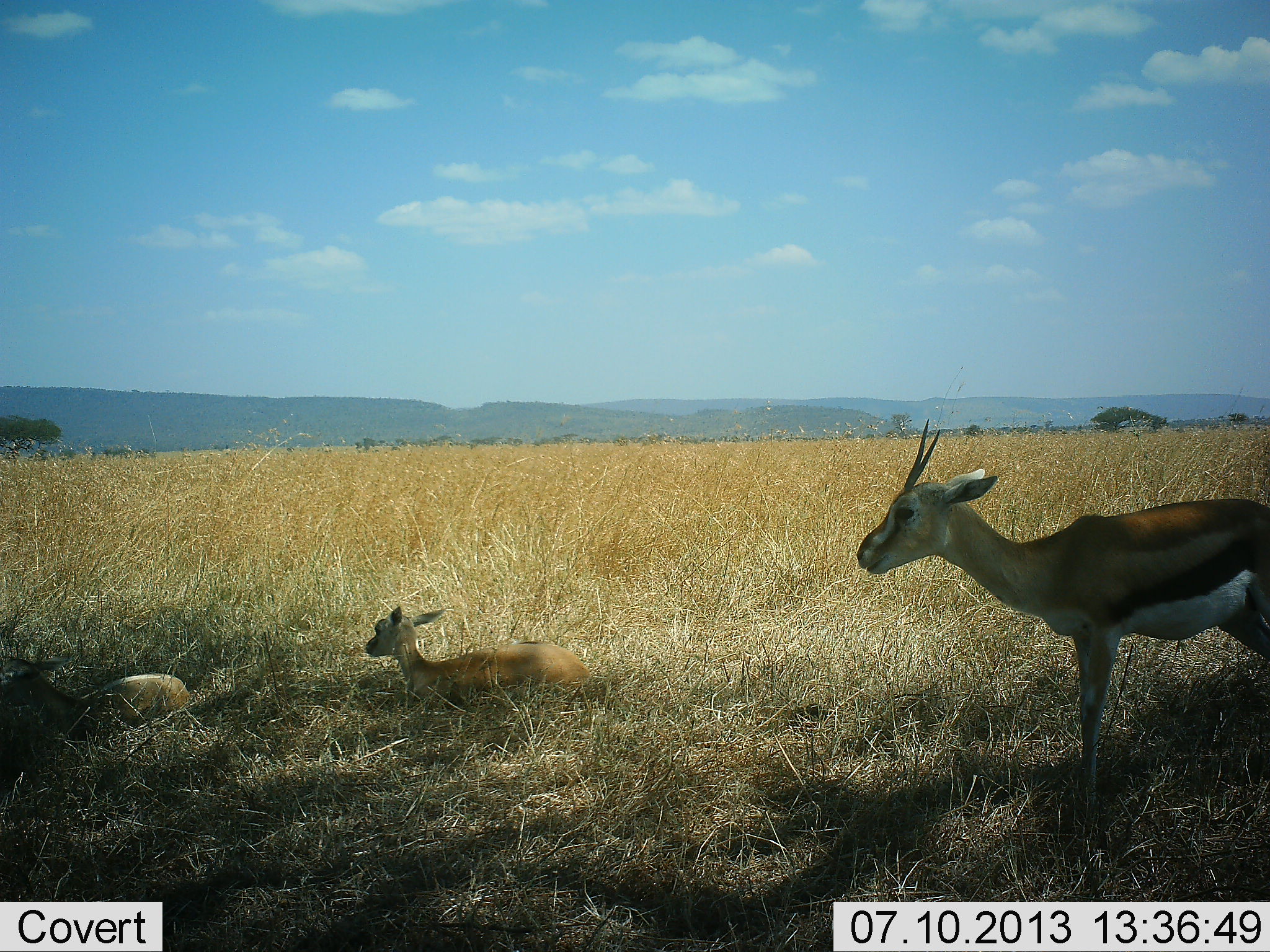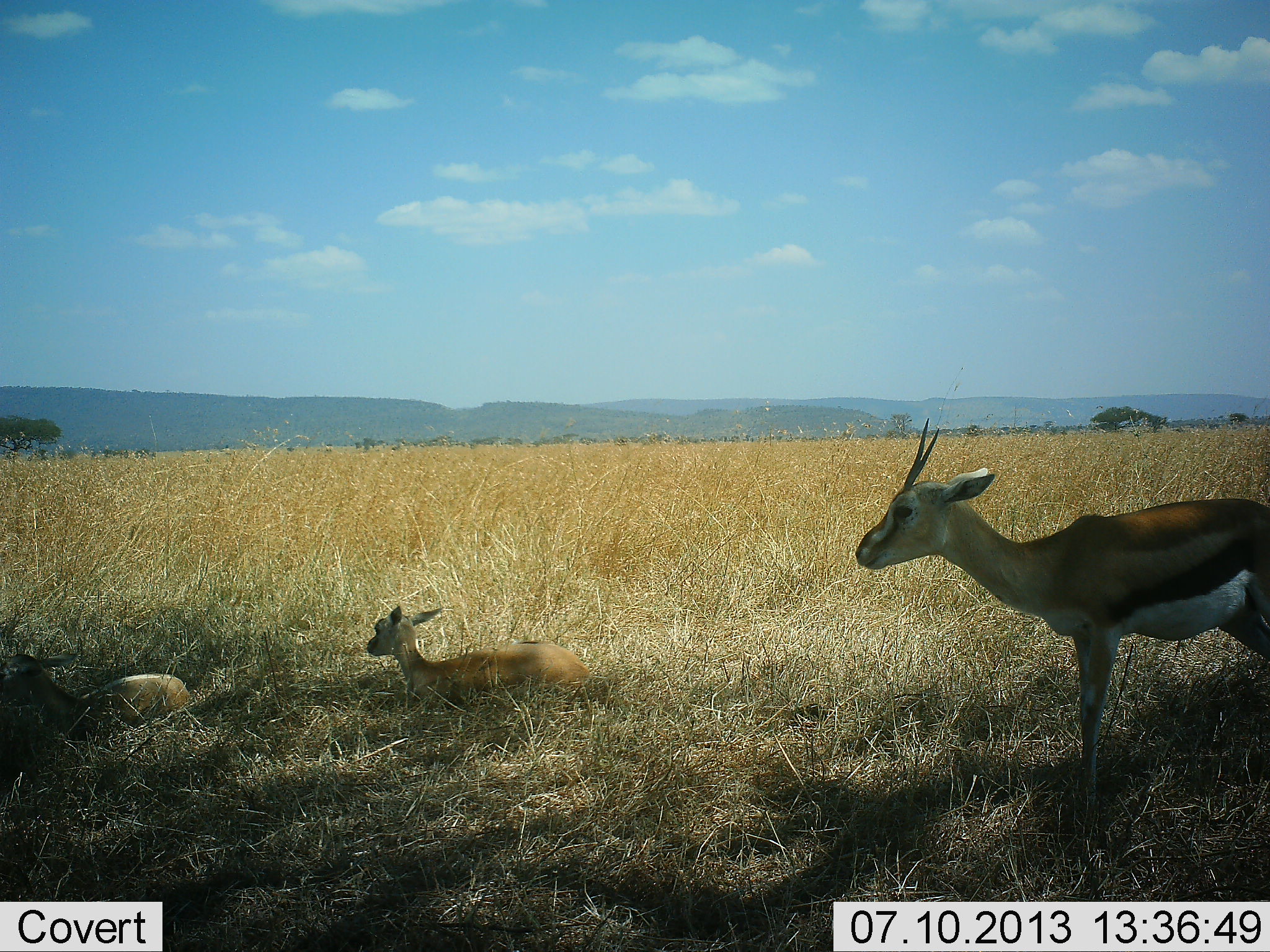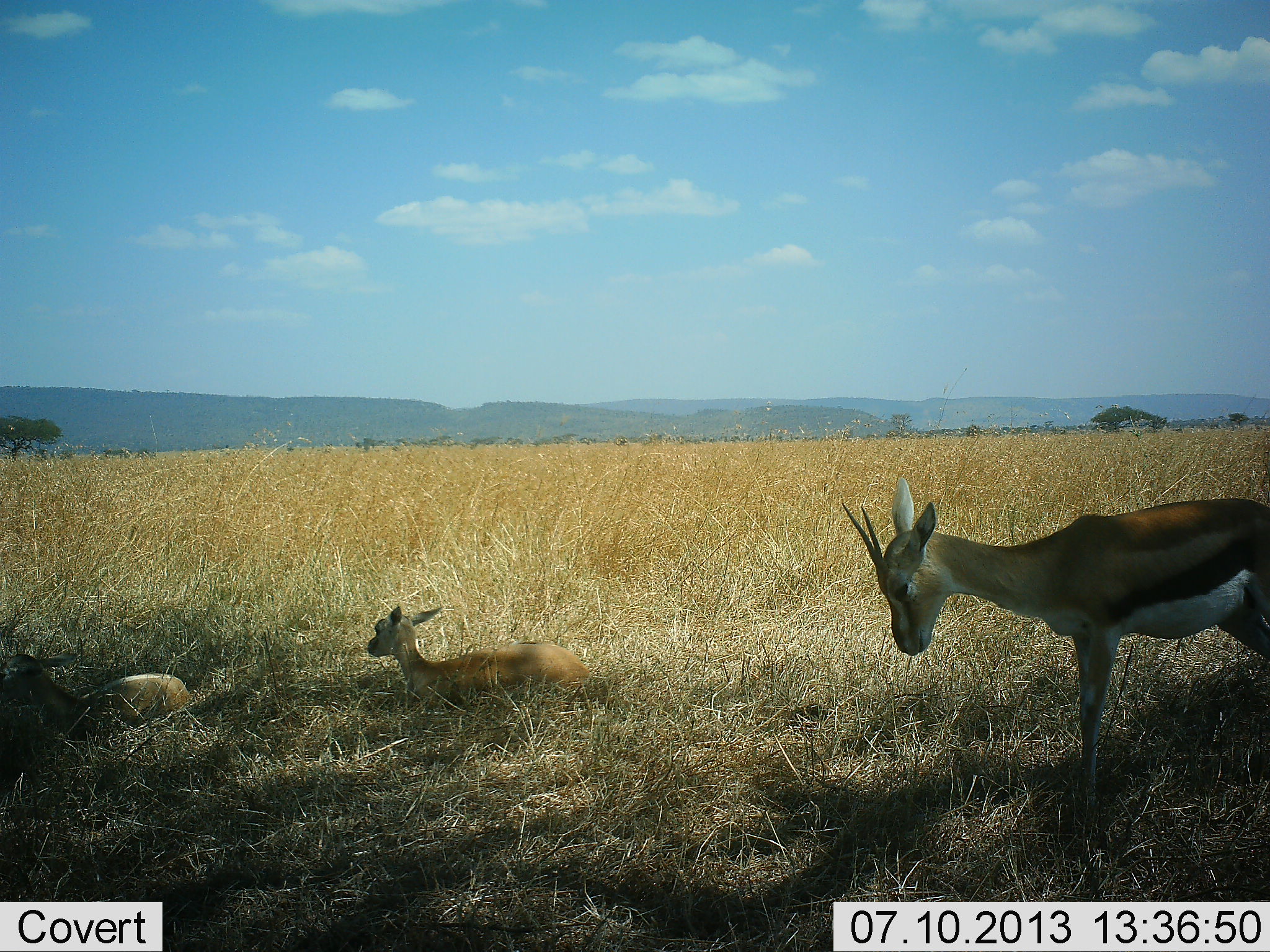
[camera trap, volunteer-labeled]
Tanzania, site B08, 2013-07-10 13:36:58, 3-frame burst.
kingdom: Animalia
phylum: Chordata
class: Mammalia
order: Artiodactyla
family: Bovidae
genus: Eudorcas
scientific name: Eudorcas thomsonii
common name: thomson's gazelle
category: gazellethomsons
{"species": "gazellethomsons (thomson's gazelle) (Eudorcas thomsonii)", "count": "3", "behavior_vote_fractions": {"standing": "67%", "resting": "89%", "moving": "0%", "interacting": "0%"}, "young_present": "61%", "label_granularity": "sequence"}